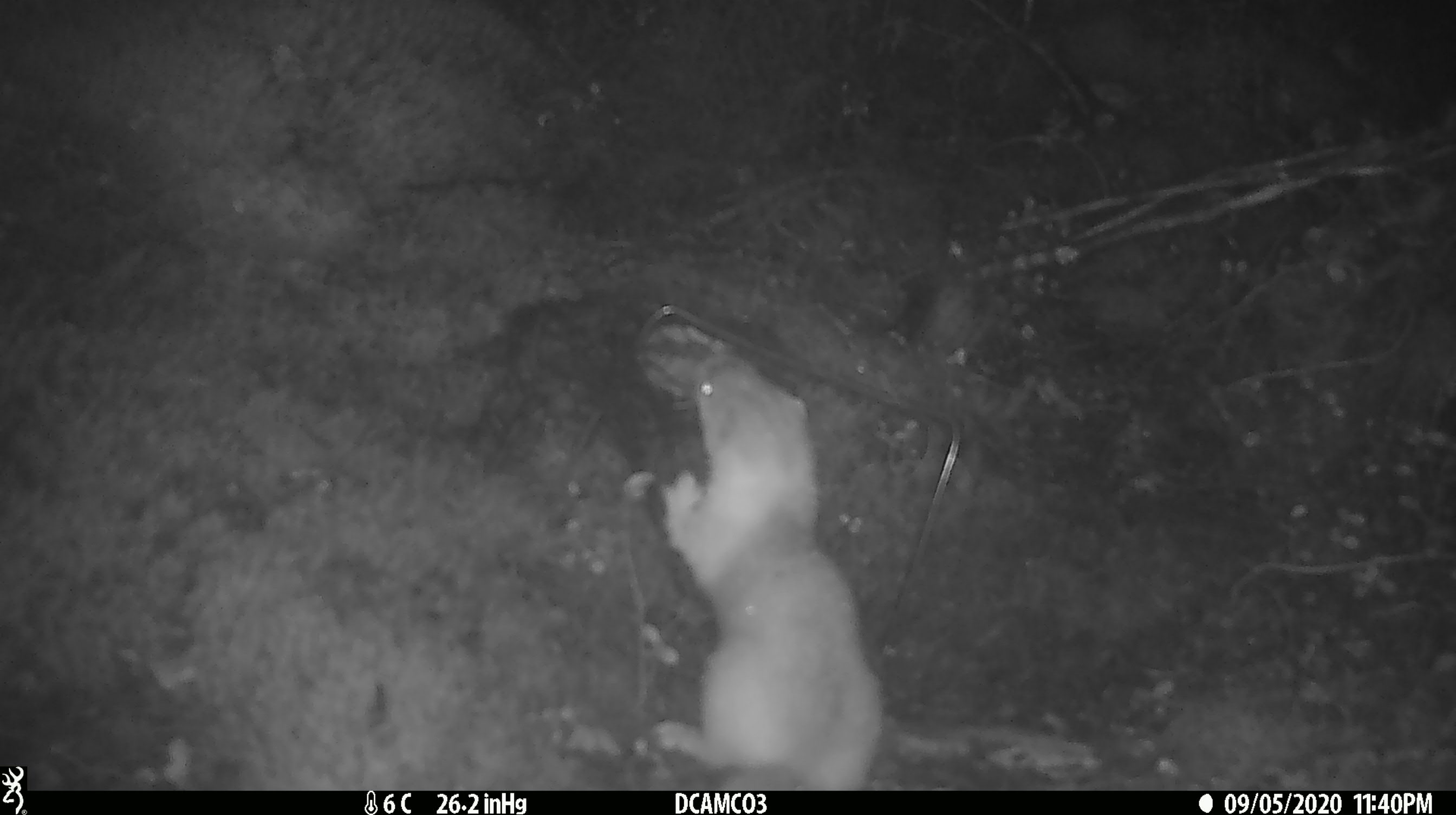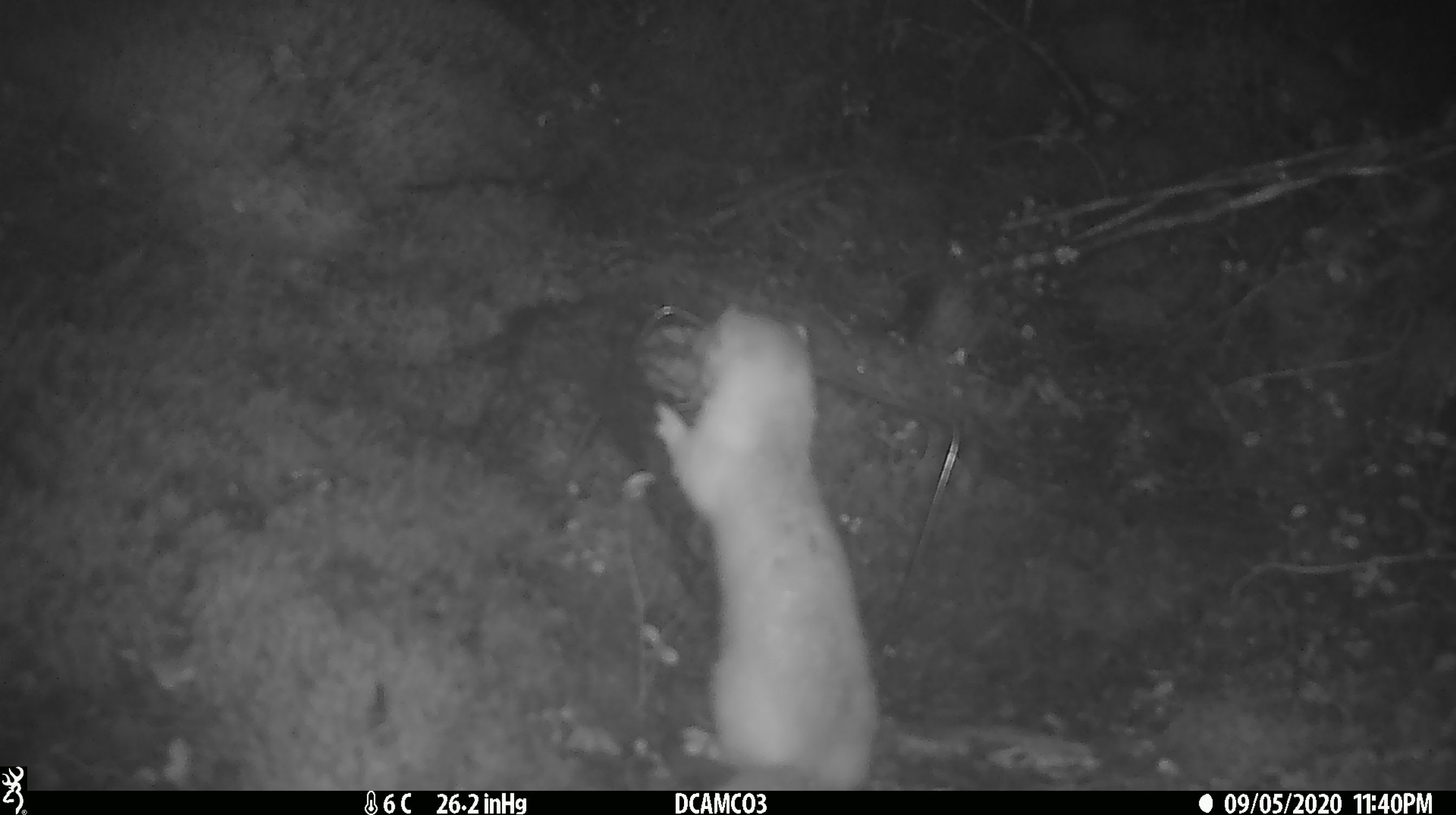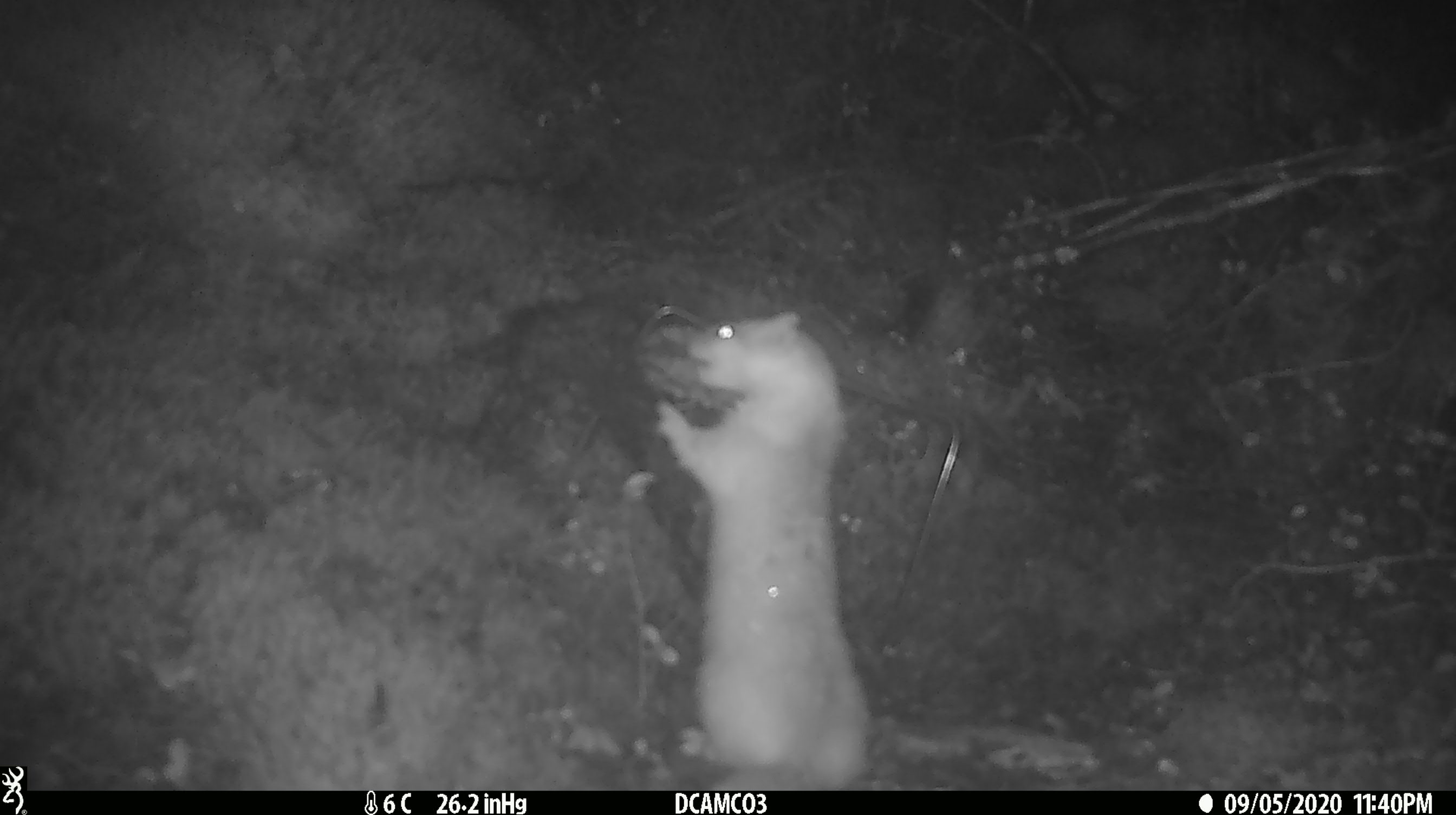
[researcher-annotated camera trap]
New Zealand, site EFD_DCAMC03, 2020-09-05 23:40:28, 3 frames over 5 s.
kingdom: Animalia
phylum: Chordata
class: Mammalia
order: Carnivora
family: Mustelidae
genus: Mustela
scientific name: Mustela erminea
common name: stoat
Stoat (Mustela erminea).